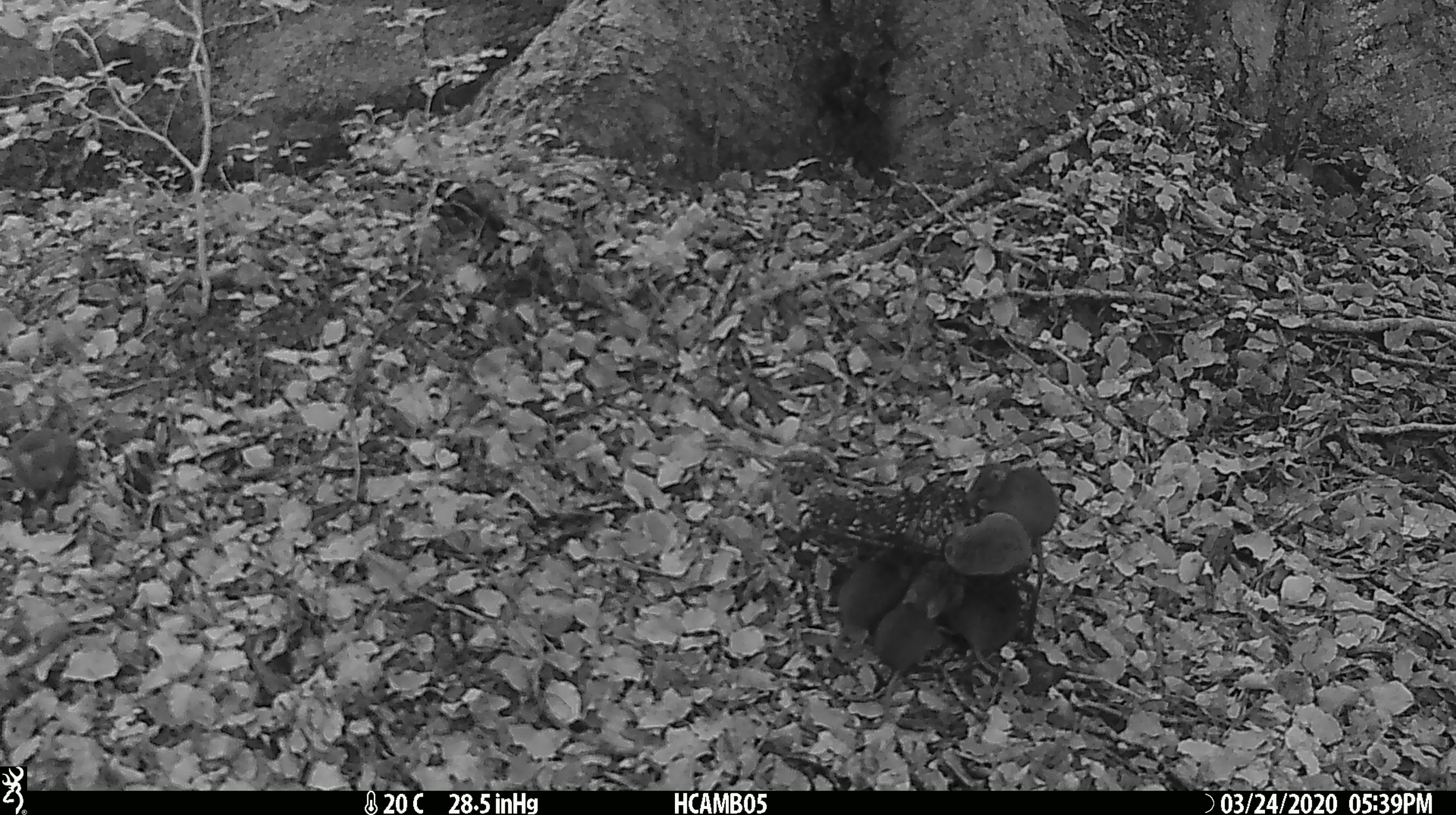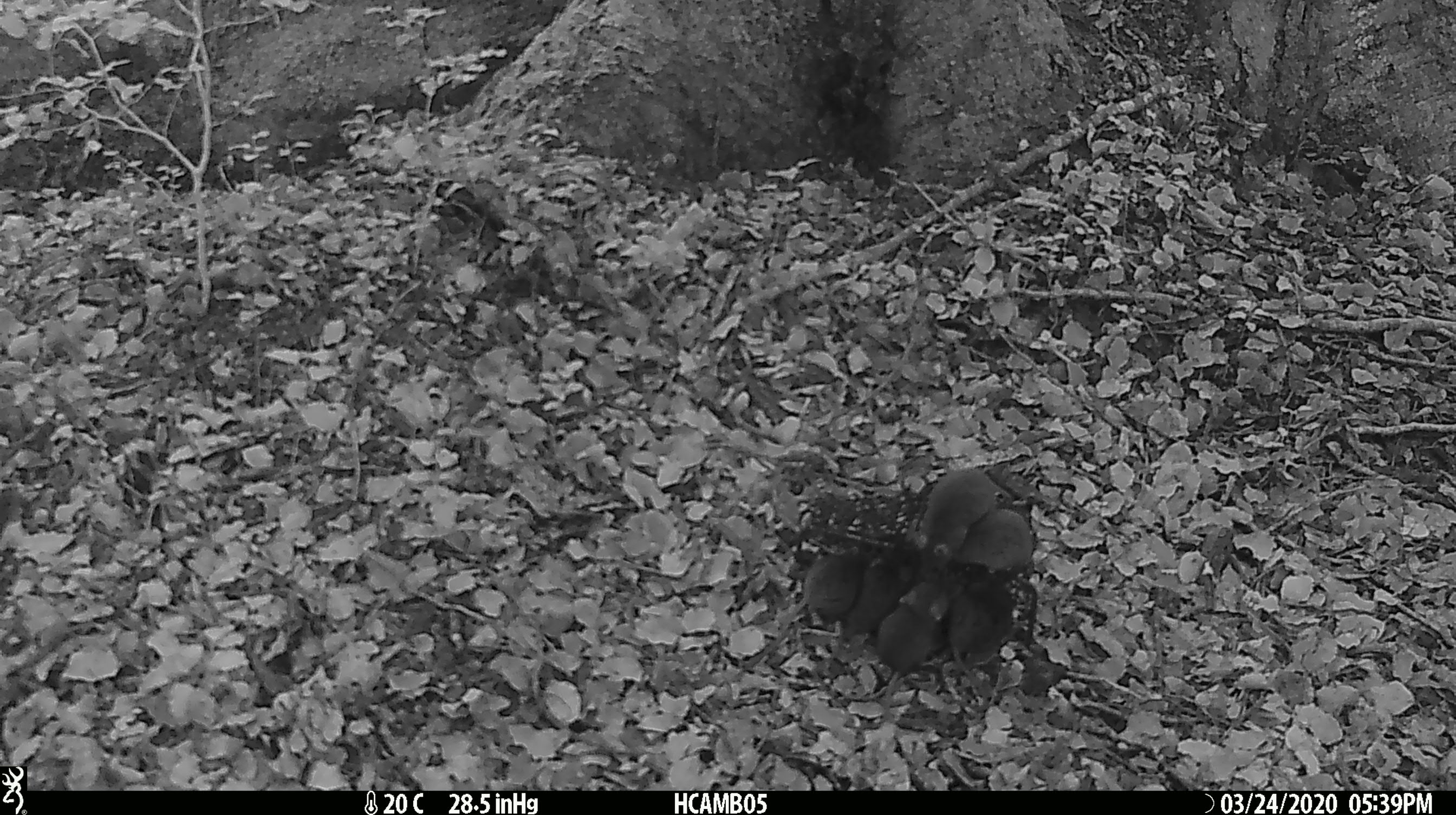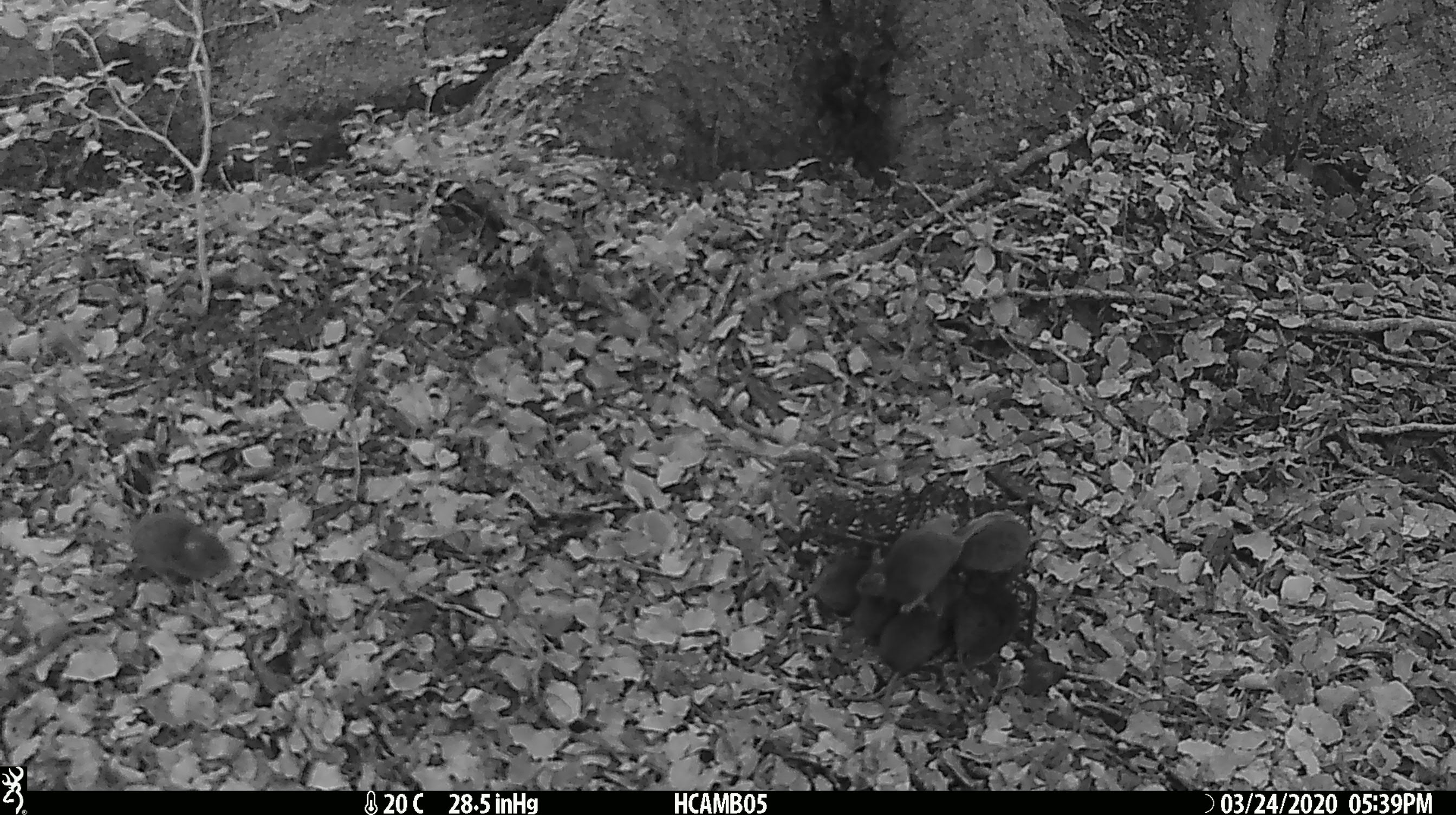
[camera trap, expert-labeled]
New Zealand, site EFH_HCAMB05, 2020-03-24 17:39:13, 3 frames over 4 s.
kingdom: Animalia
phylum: Chordata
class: Mammalia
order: Rodentia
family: Muridae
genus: Mus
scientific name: Mus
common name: mouse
Mouse (Mus).